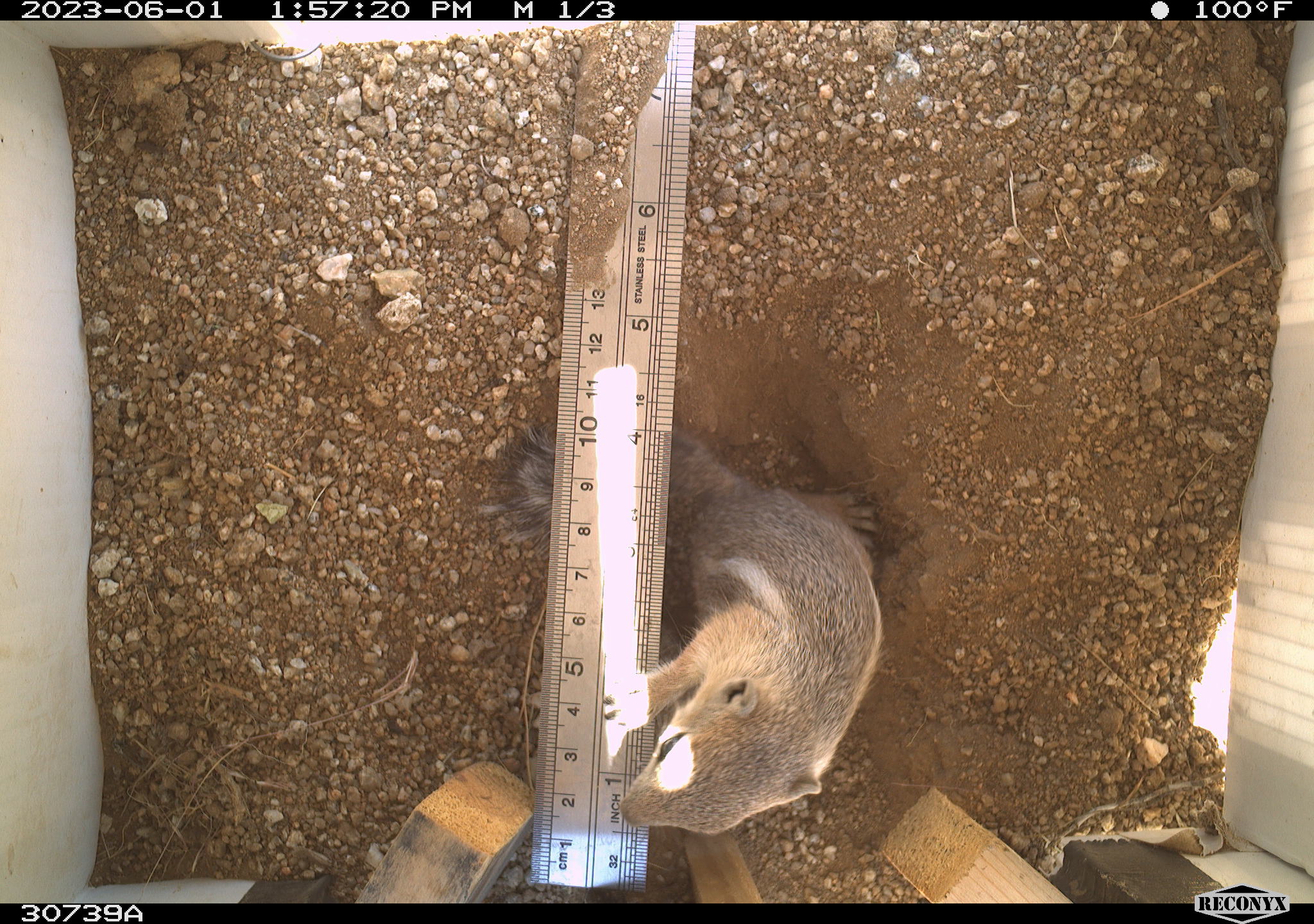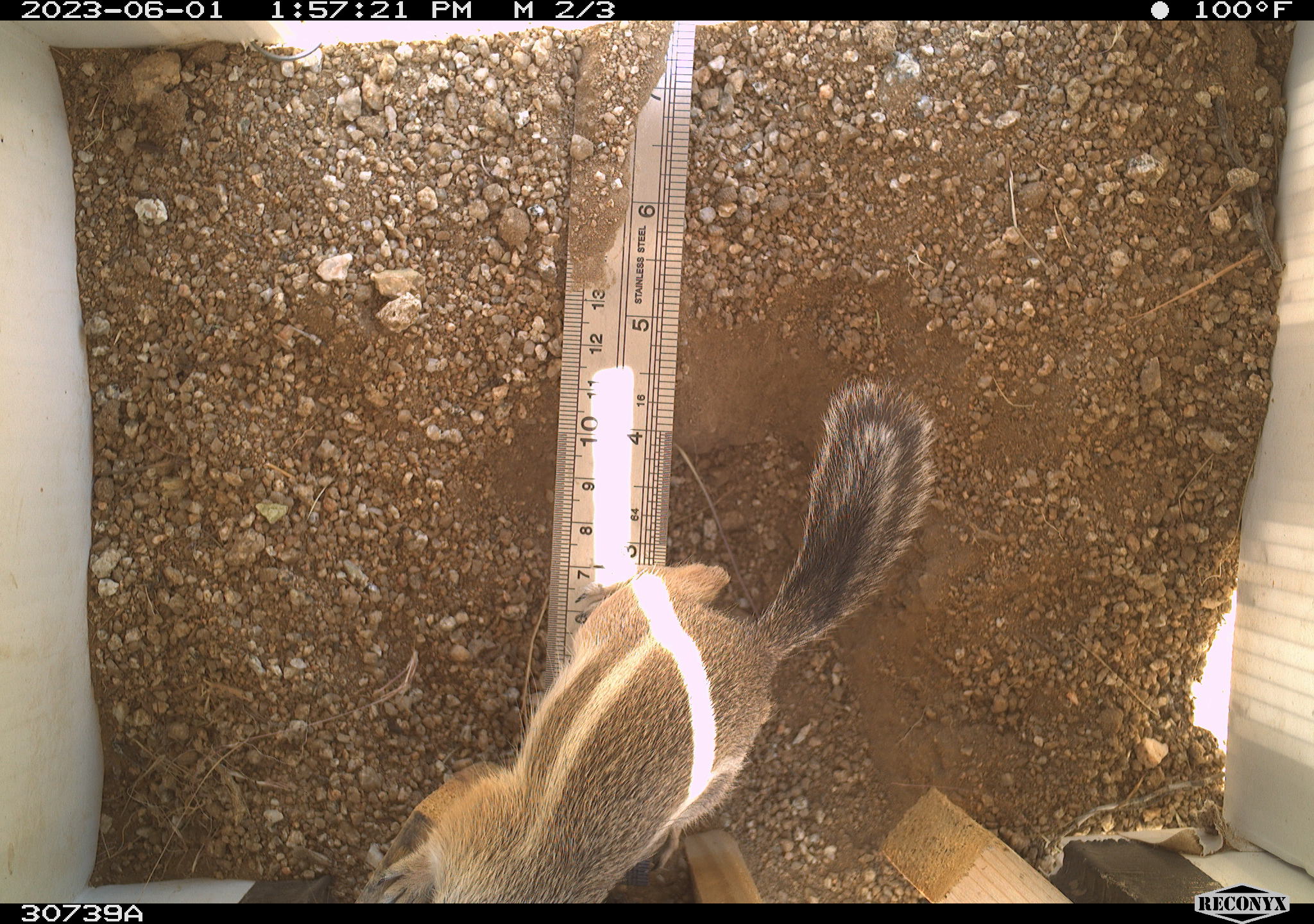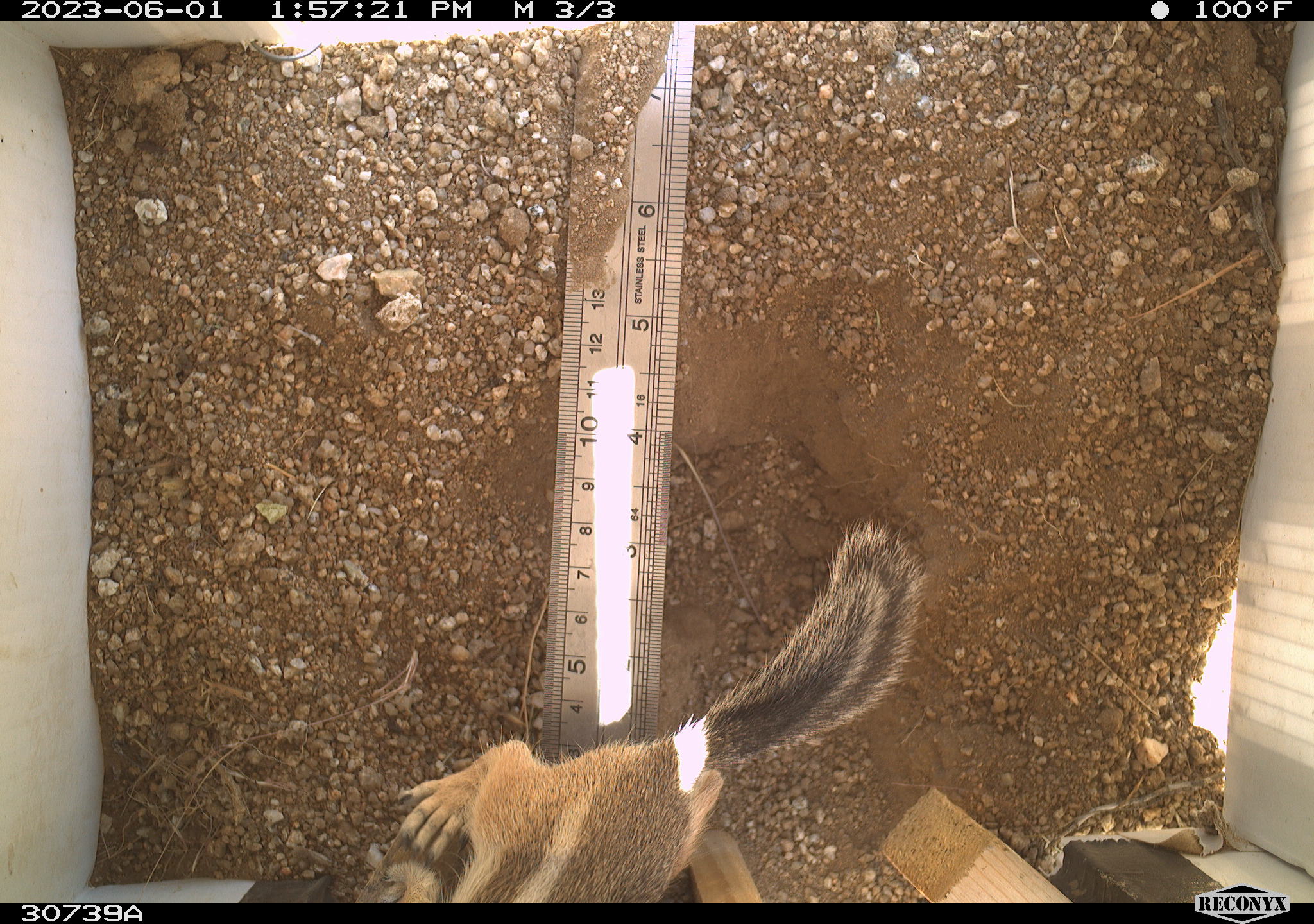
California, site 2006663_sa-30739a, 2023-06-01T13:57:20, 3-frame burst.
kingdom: Animalia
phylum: Chordata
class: Mammalia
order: Rodentia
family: Sciuridae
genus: Ammospermophilus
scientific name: Ammospermophilus leucurus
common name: white-tailed antelope squirrel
White-tailed antelope squirrel (Ammospermophilus leucurus).